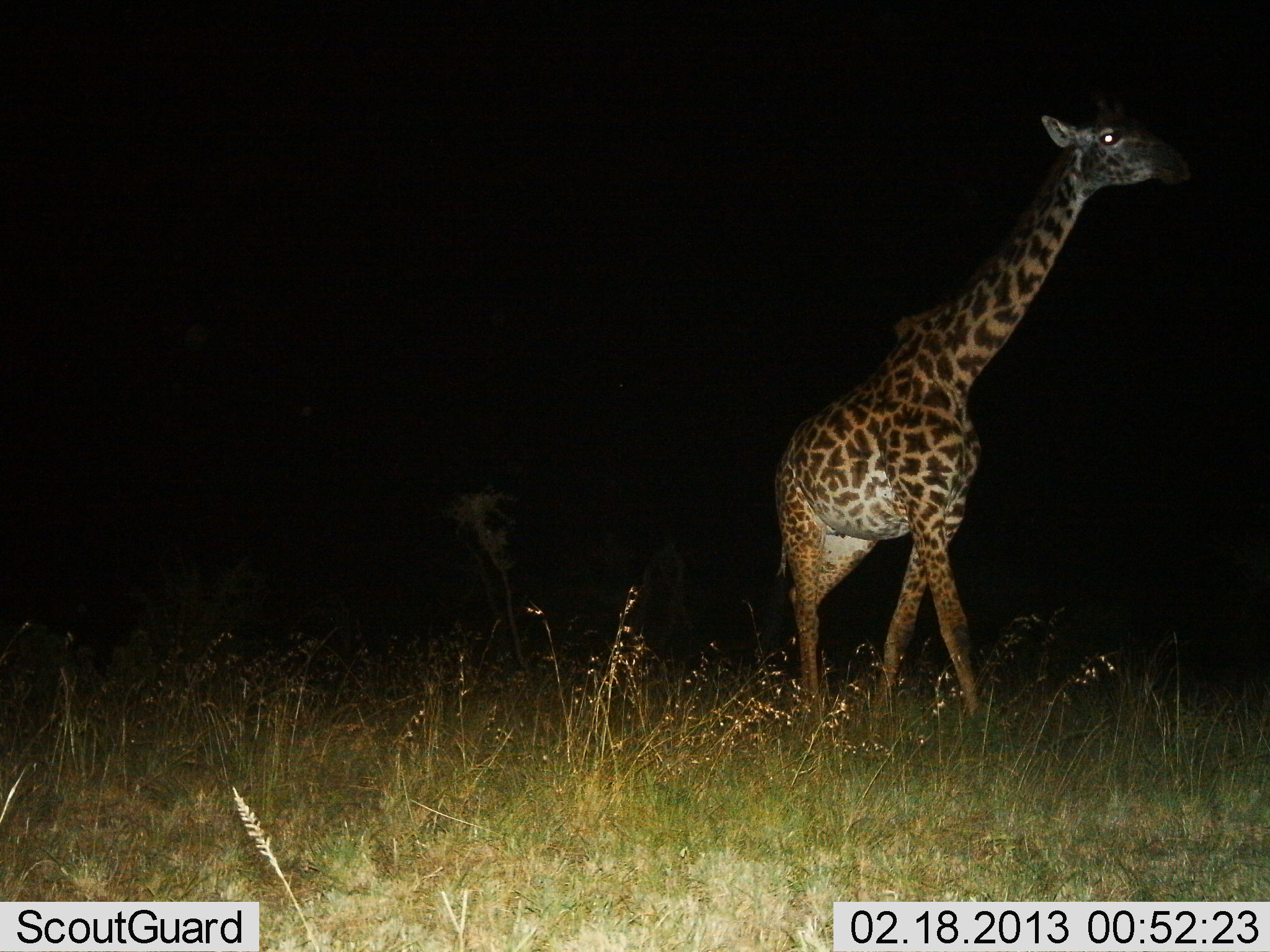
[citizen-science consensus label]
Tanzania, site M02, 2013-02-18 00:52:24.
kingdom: Animalia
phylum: Chordata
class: Mammalia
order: Artiodactyla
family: Giraffidae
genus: Giraffa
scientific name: Giraffa camelopardalis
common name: giraffe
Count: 1.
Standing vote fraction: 41%.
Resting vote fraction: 0%.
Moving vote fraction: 62%.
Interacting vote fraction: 0%.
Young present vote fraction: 0%.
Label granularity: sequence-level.